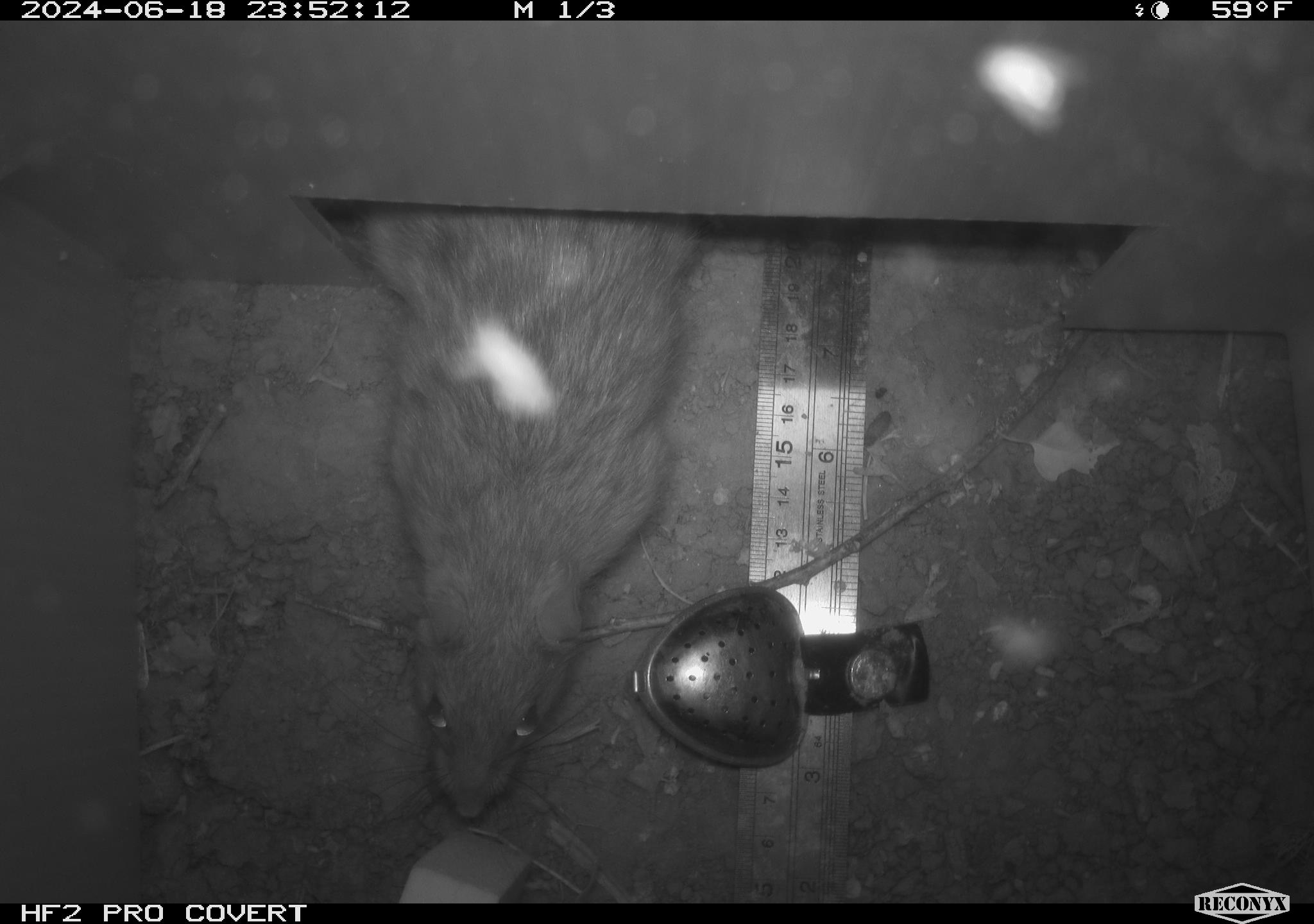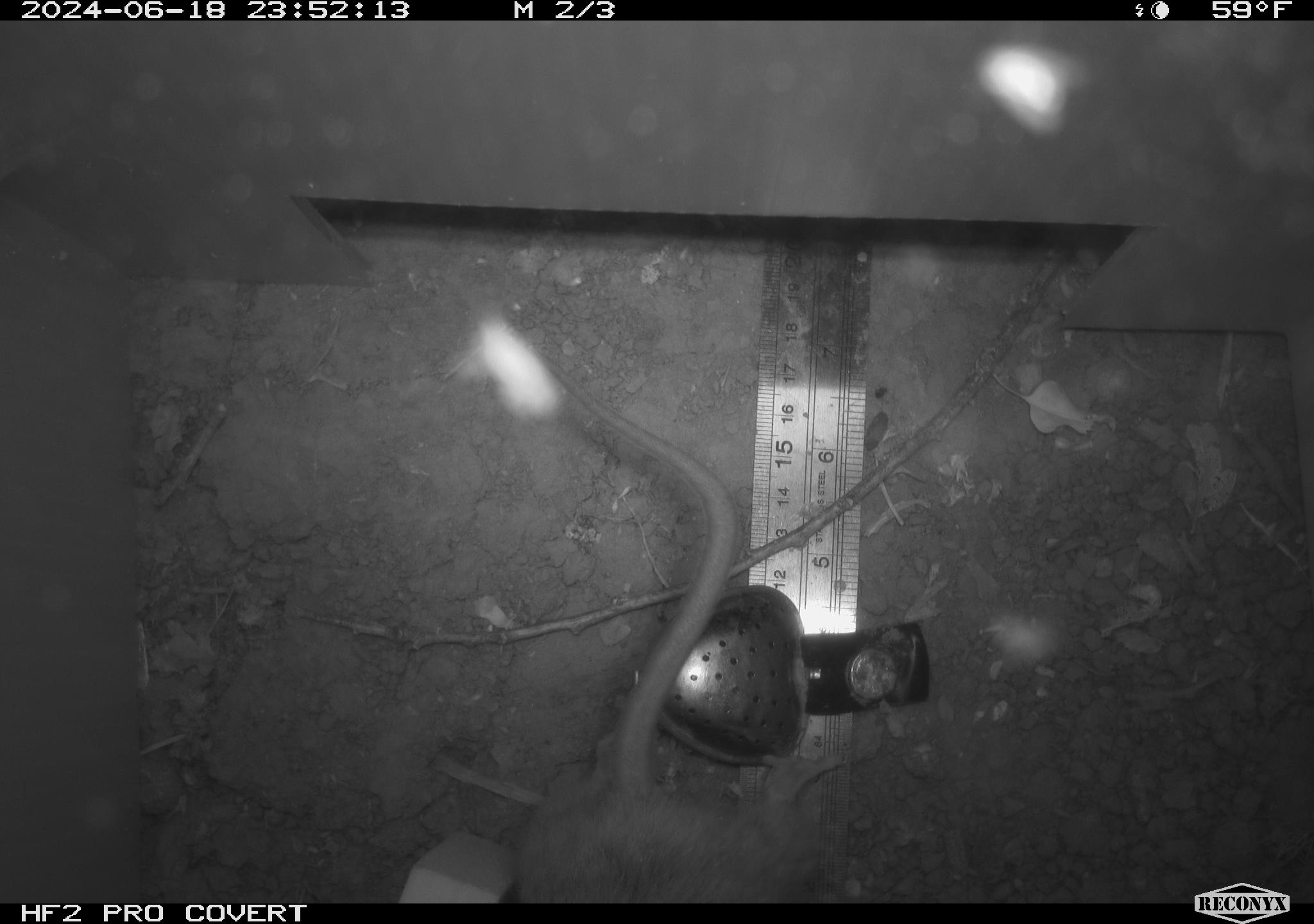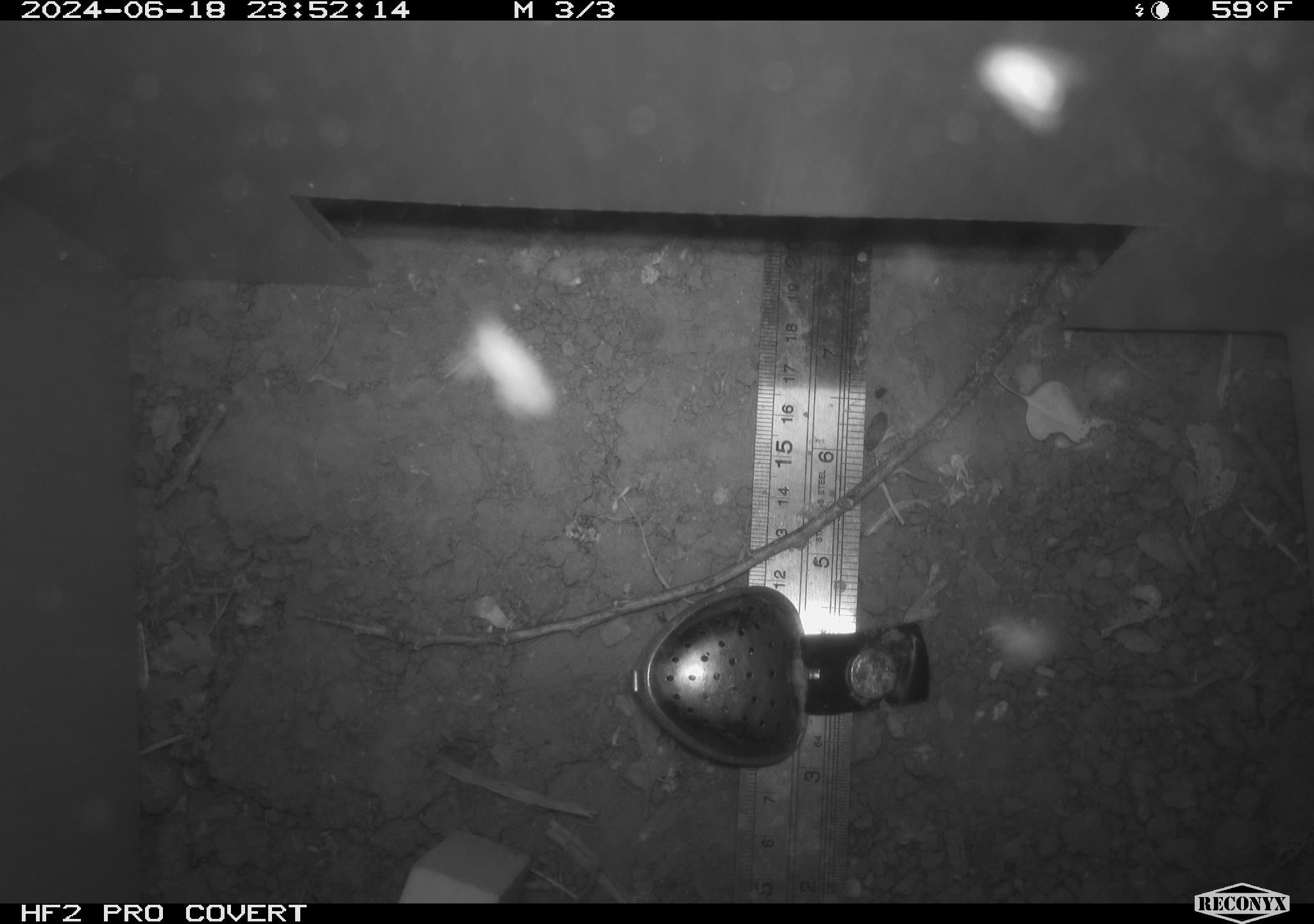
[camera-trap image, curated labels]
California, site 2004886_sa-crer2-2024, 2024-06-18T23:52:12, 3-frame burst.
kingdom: Animalia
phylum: Chordata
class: Mammalia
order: Rodentia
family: Muridae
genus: Rattus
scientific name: Rattus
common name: rat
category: rattus species